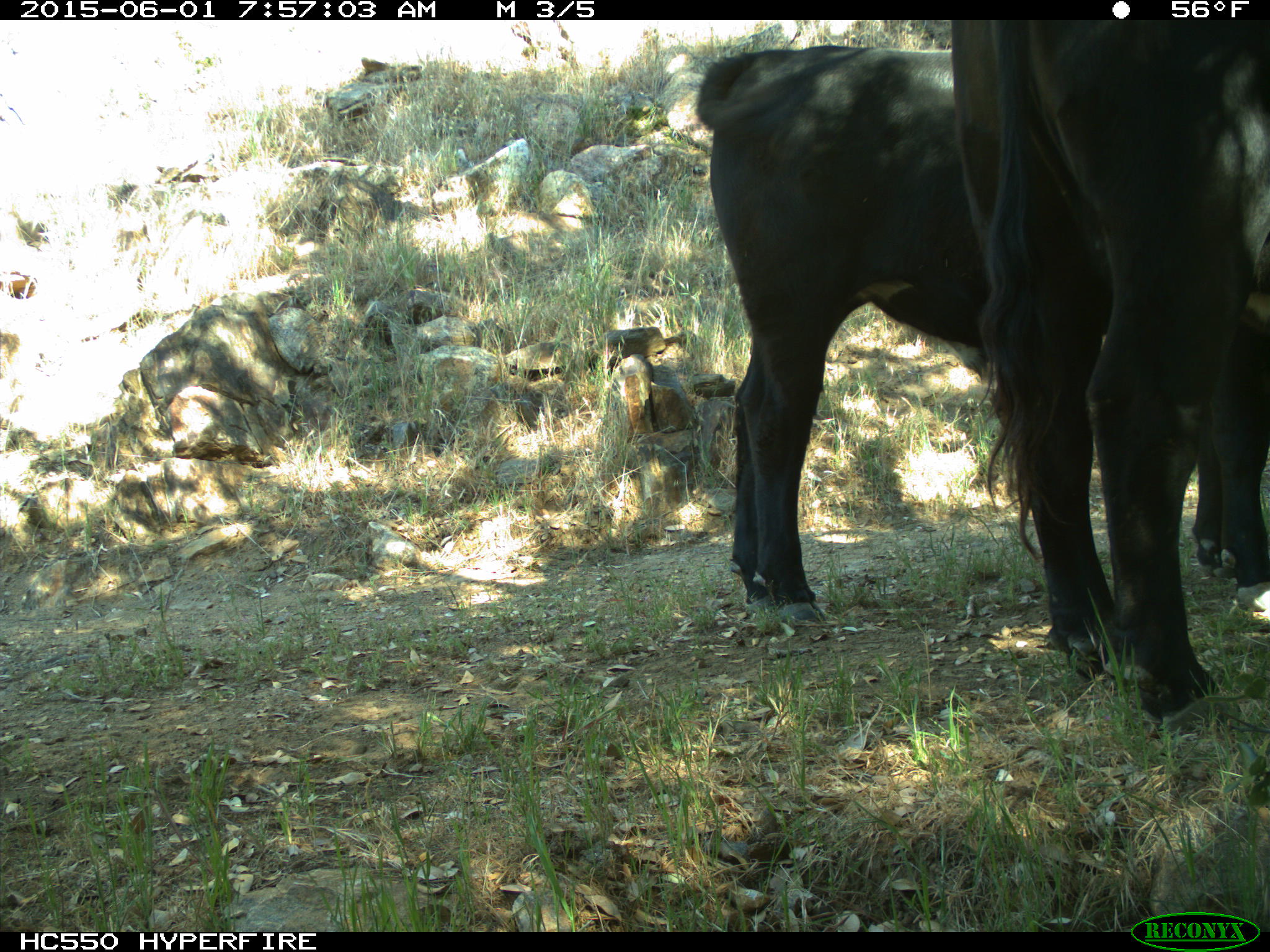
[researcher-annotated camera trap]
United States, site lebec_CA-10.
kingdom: Animalia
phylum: Chordata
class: Mammalia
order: Artiodactyla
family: Bovidae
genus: Bos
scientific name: Bos taurus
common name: domestic cow